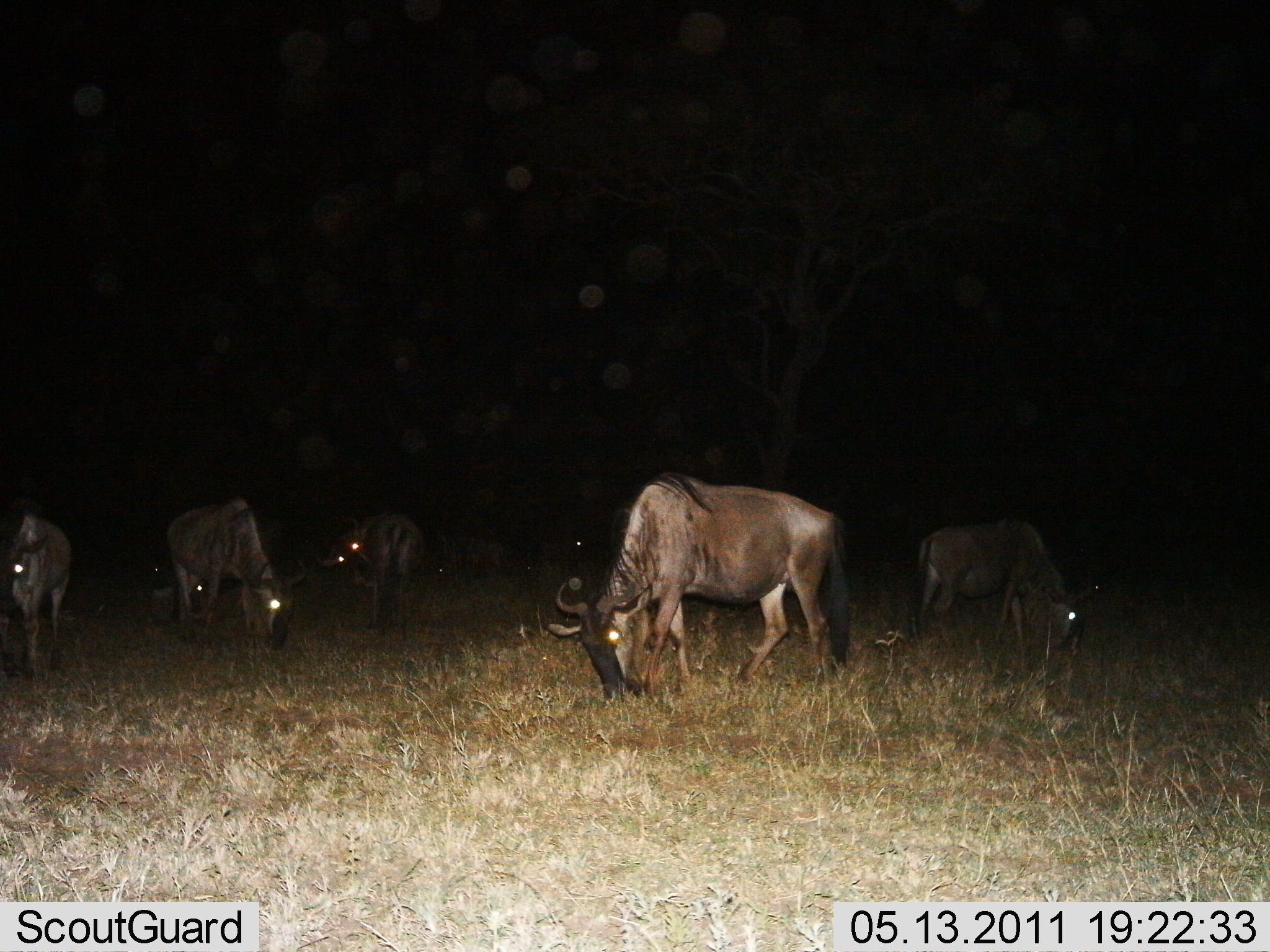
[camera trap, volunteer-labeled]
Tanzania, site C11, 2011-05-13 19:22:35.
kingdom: Animalia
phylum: Chordata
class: Mammalia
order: Artiodactyla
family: Bovidae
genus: Connochaetes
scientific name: Connochaetes taurinus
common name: blue wildebeest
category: wildebeest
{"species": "wildebeest (blue wildebeest) (Connochaetes taurinus)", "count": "6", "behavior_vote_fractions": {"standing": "17%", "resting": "0%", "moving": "0%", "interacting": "8%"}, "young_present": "0%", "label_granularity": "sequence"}